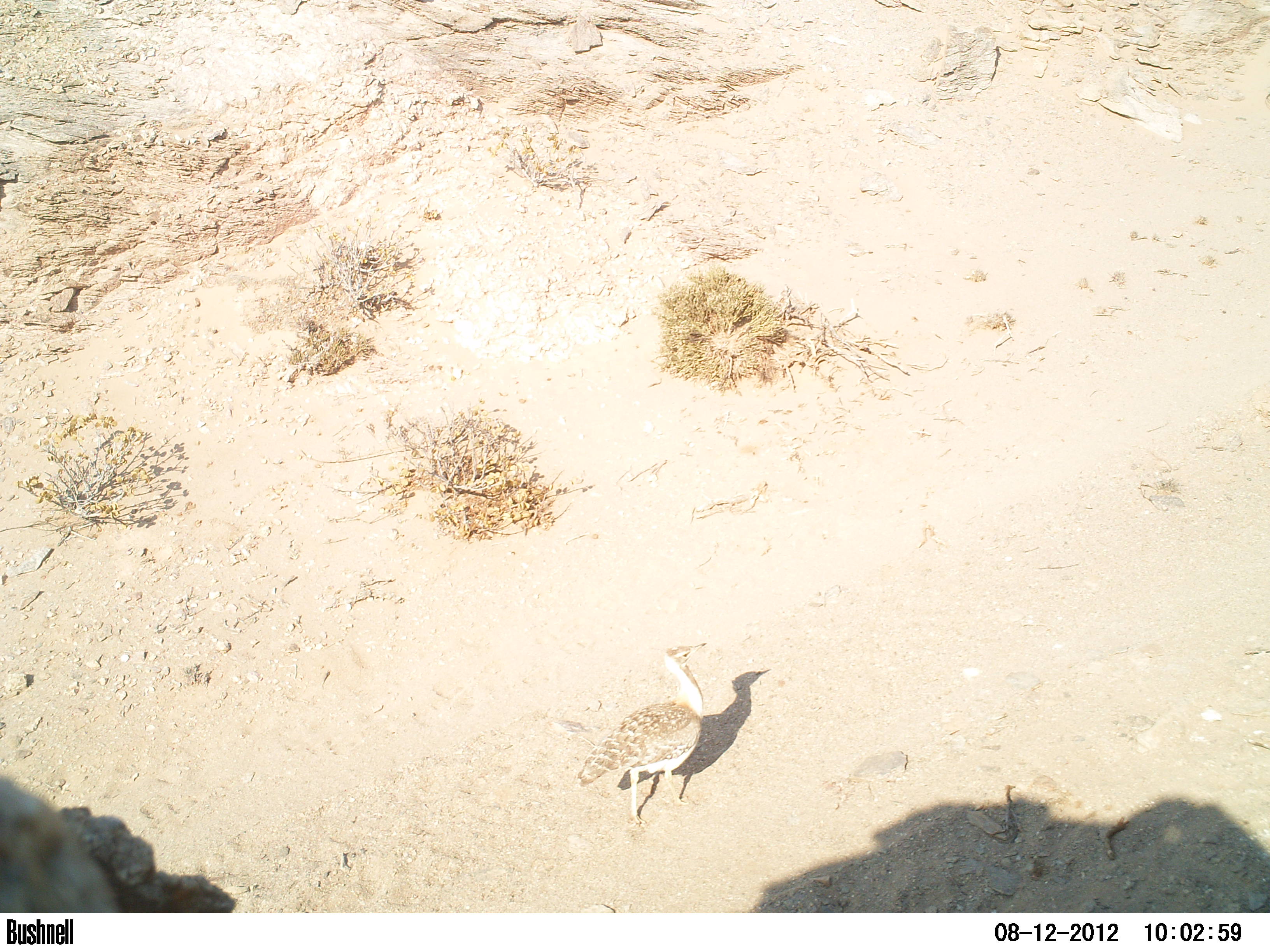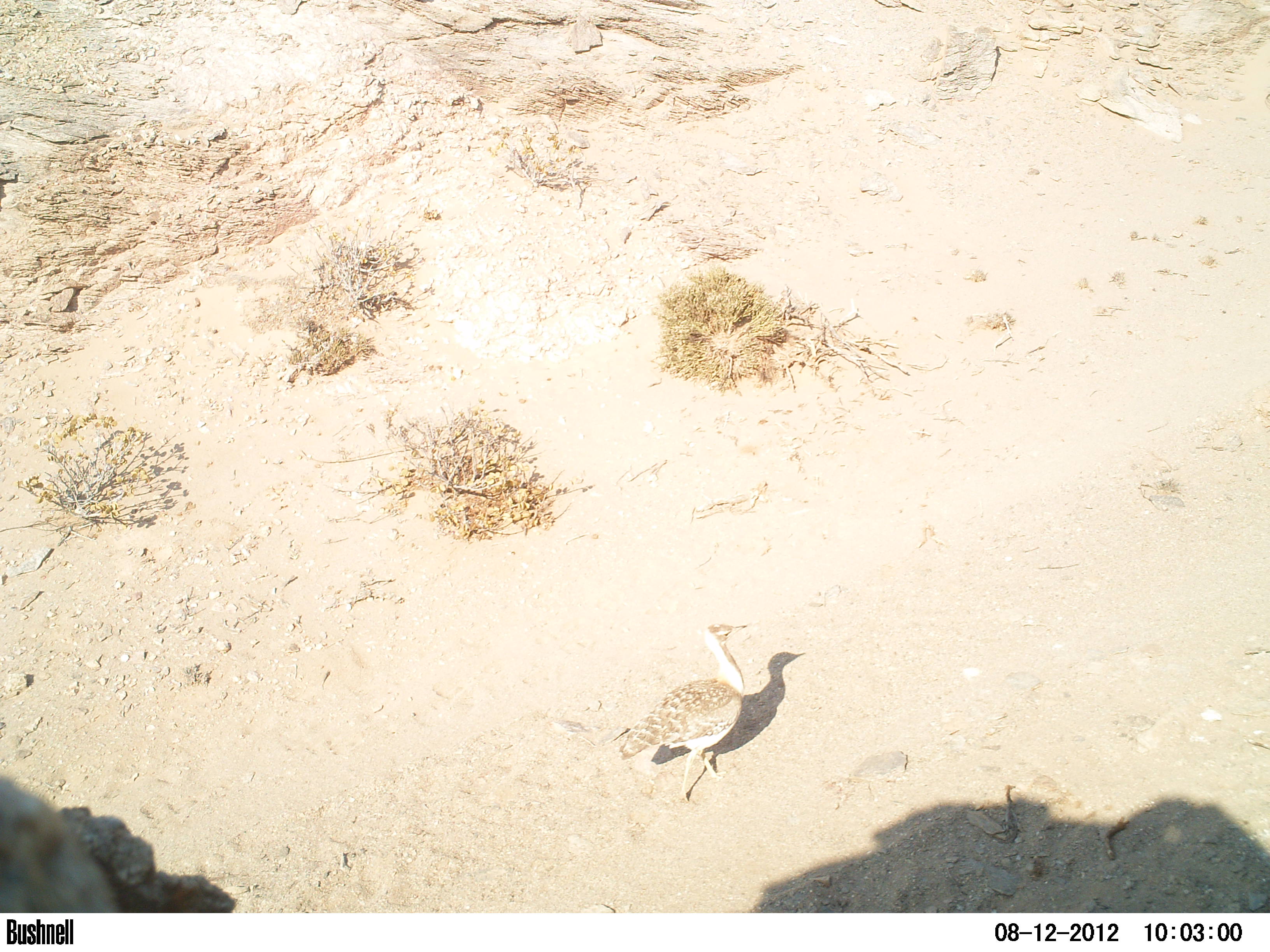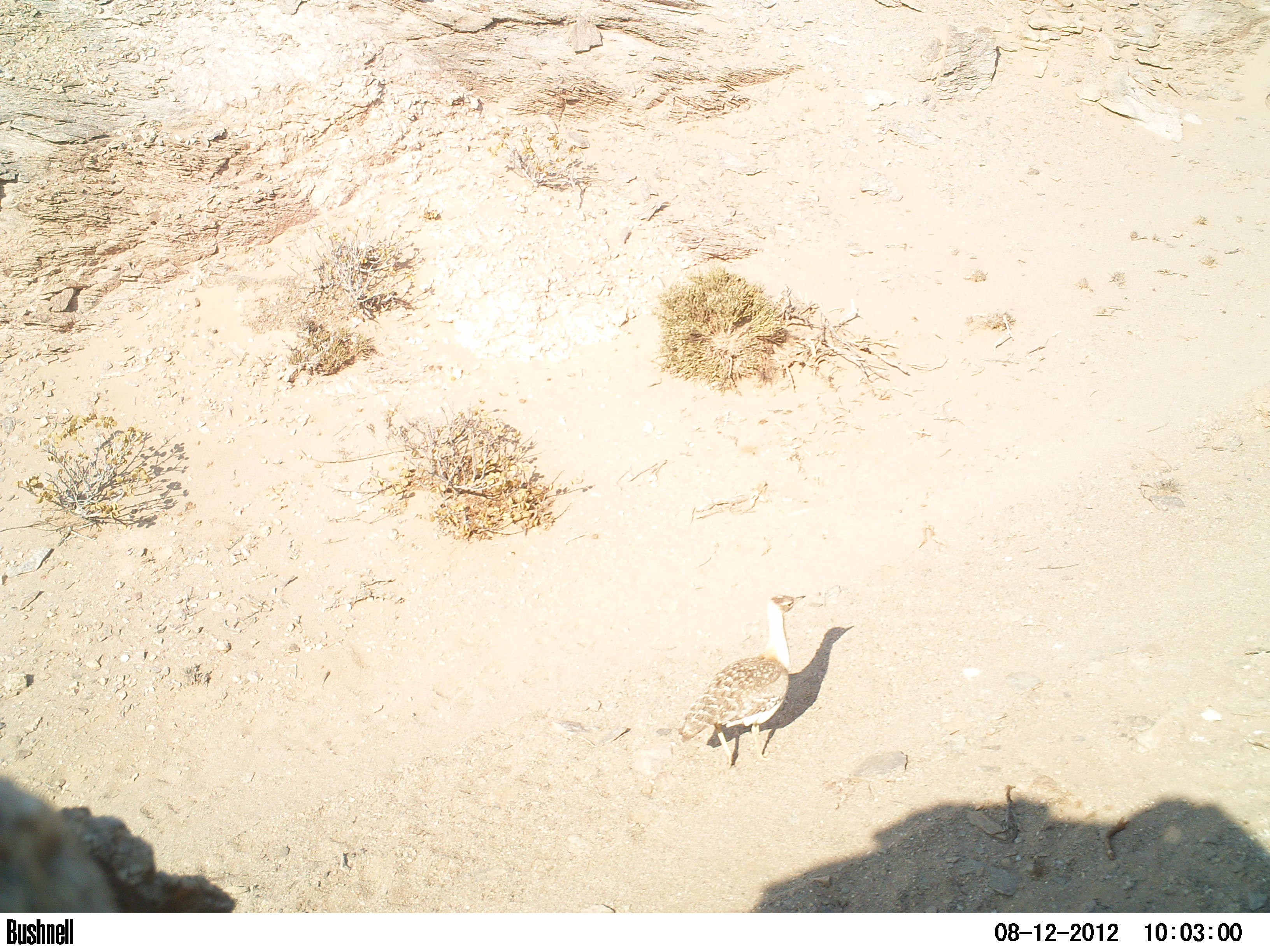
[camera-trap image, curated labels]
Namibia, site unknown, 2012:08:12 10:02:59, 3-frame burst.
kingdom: Animalia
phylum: Chordata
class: Aves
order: Otidiformes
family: Otididae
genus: Neotis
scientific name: Neotis ludwigii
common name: ludwig's bustard